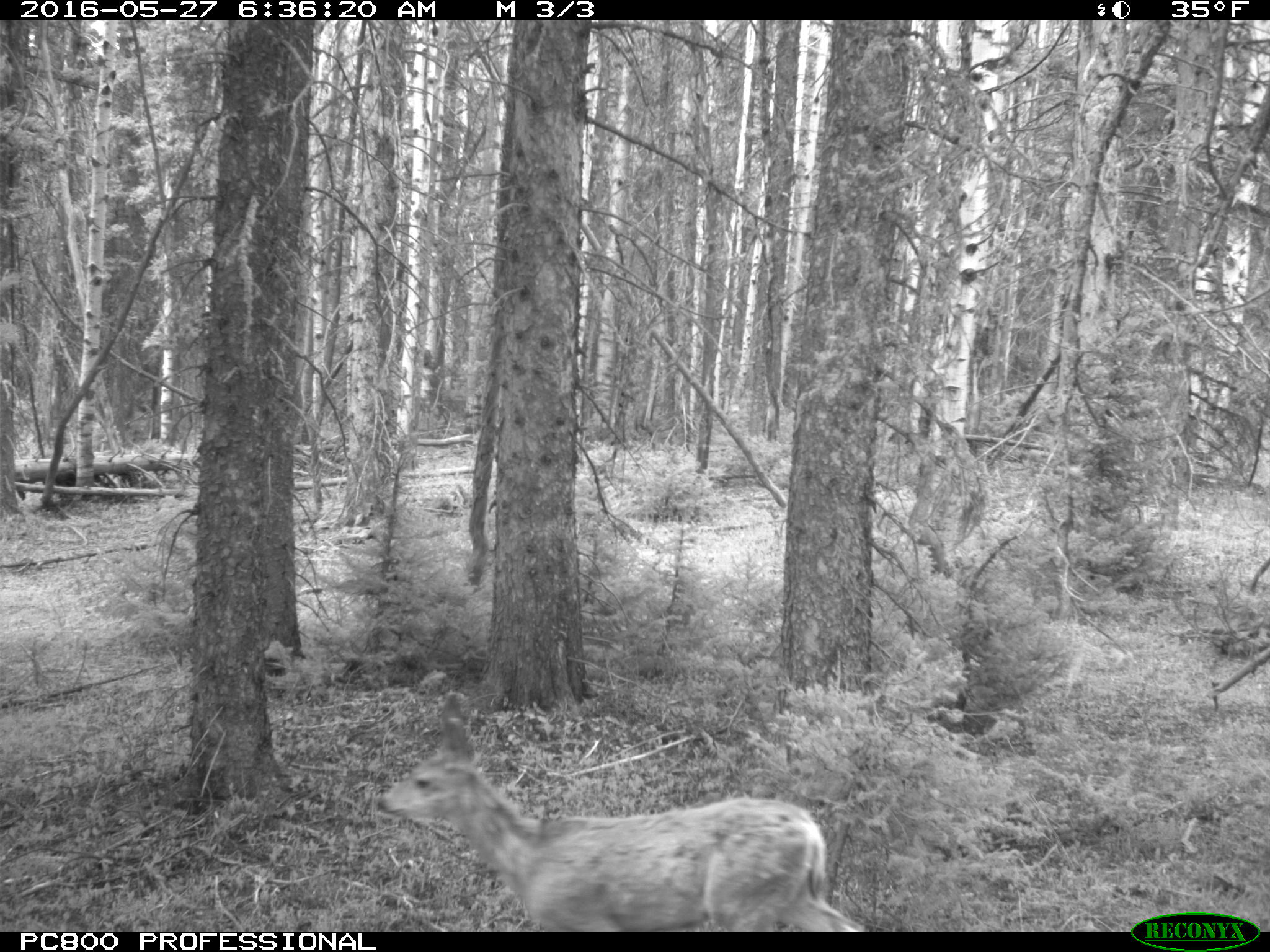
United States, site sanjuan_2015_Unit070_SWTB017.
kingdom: Animalia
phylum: Chordata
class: Mammalia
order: Artiodactyla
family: Cervidae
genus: Odocoileus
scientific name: Odocoileus hemionus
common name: mule deer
Odocoileus hemionus (mule deer).